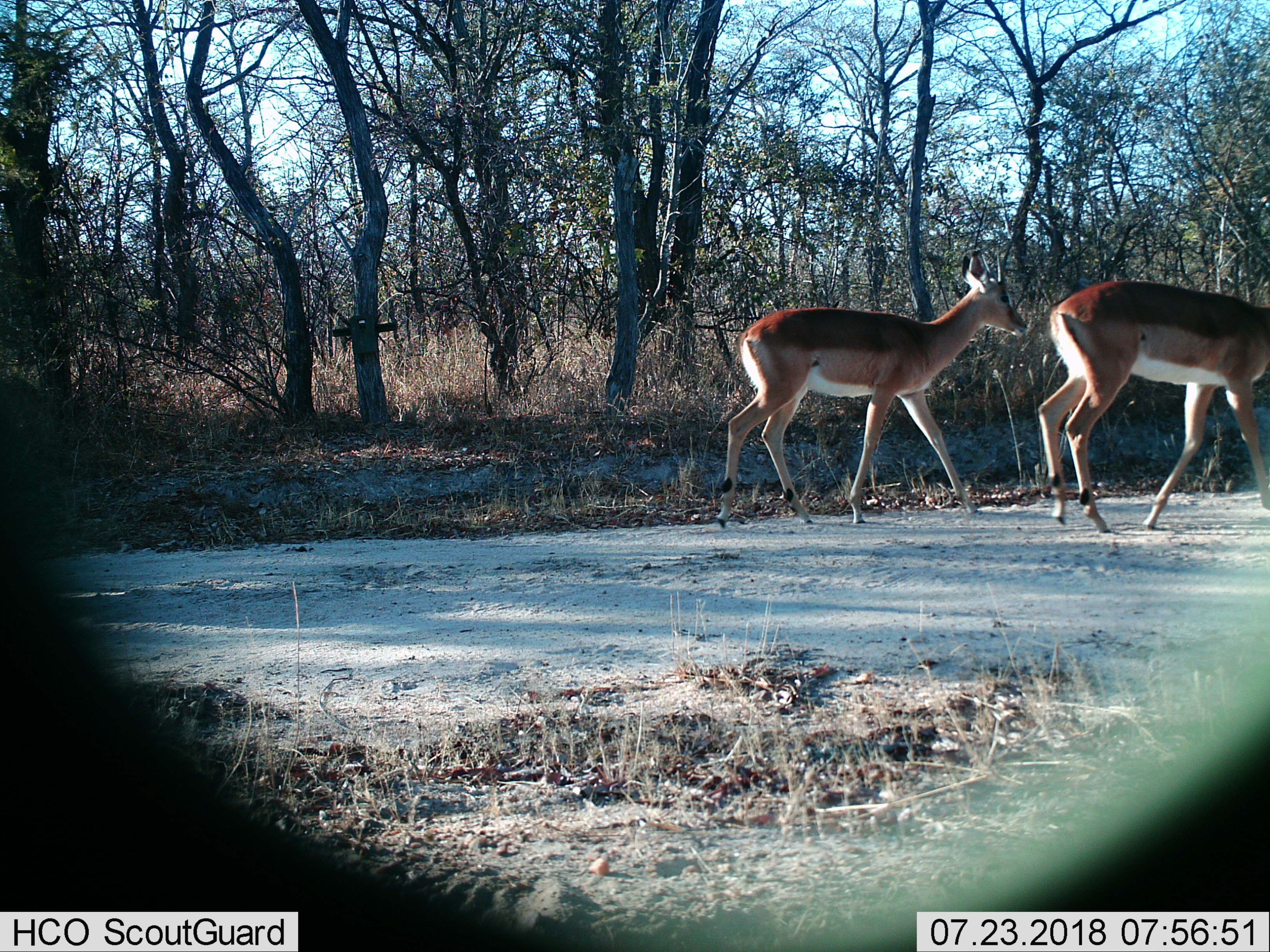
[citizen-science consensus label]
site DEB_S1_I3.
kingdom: Animalia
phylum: Chordata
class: Mammalia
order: Artiodactyla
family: Bovidae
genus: Aepyceros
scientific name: Aepyceros melampus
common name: impala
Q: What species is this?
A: Impala (Aepyceros melampus).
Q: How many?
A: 2.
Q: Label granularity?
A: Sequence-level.